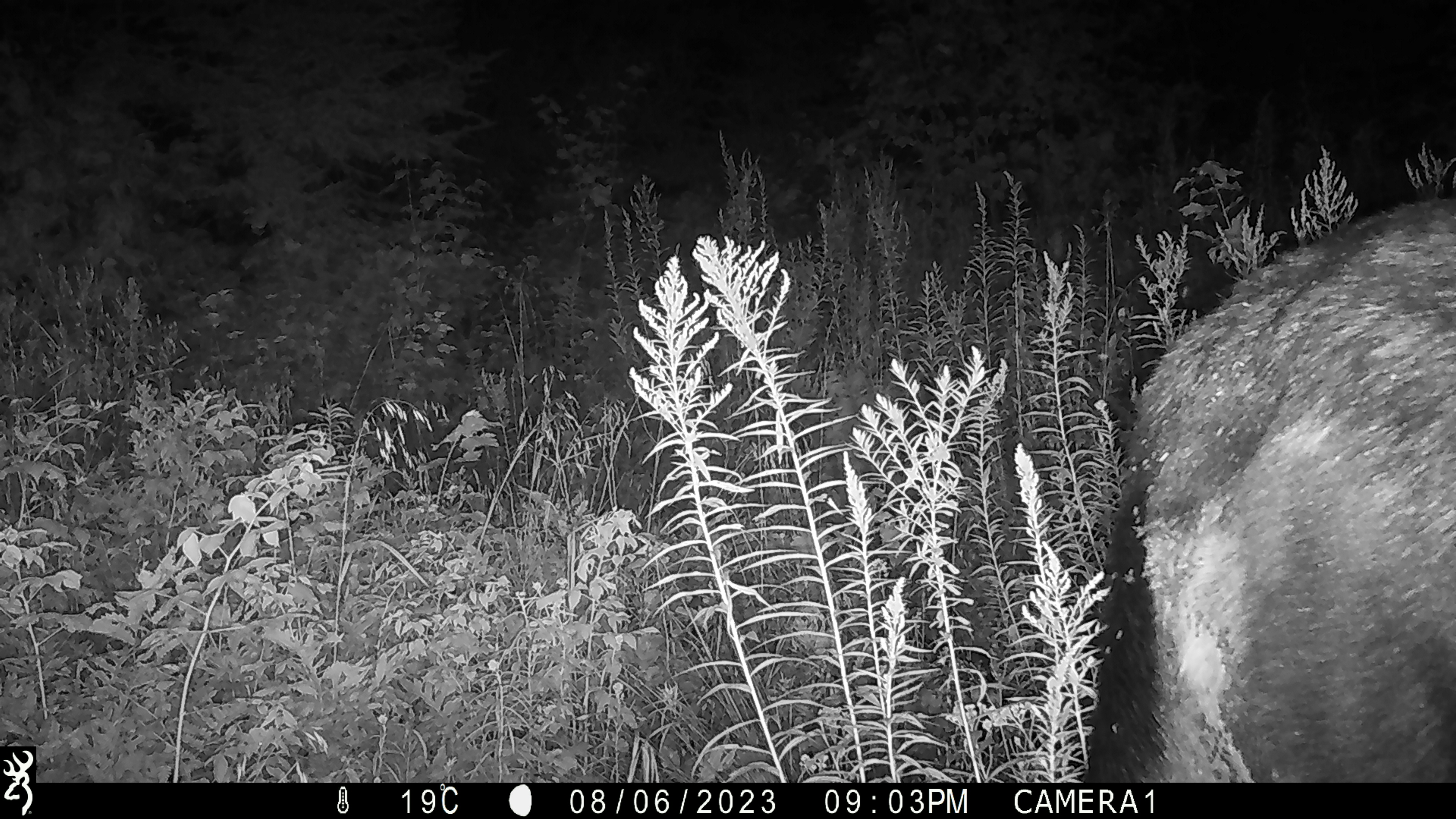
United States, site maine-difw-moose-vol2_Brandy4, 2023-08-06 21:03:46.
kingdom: Animalia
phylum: Chordata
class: Mammalia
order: Artiodactyla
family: Cervidae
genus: Alces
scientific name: Alces alces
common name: moose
Moose (Alces alces).